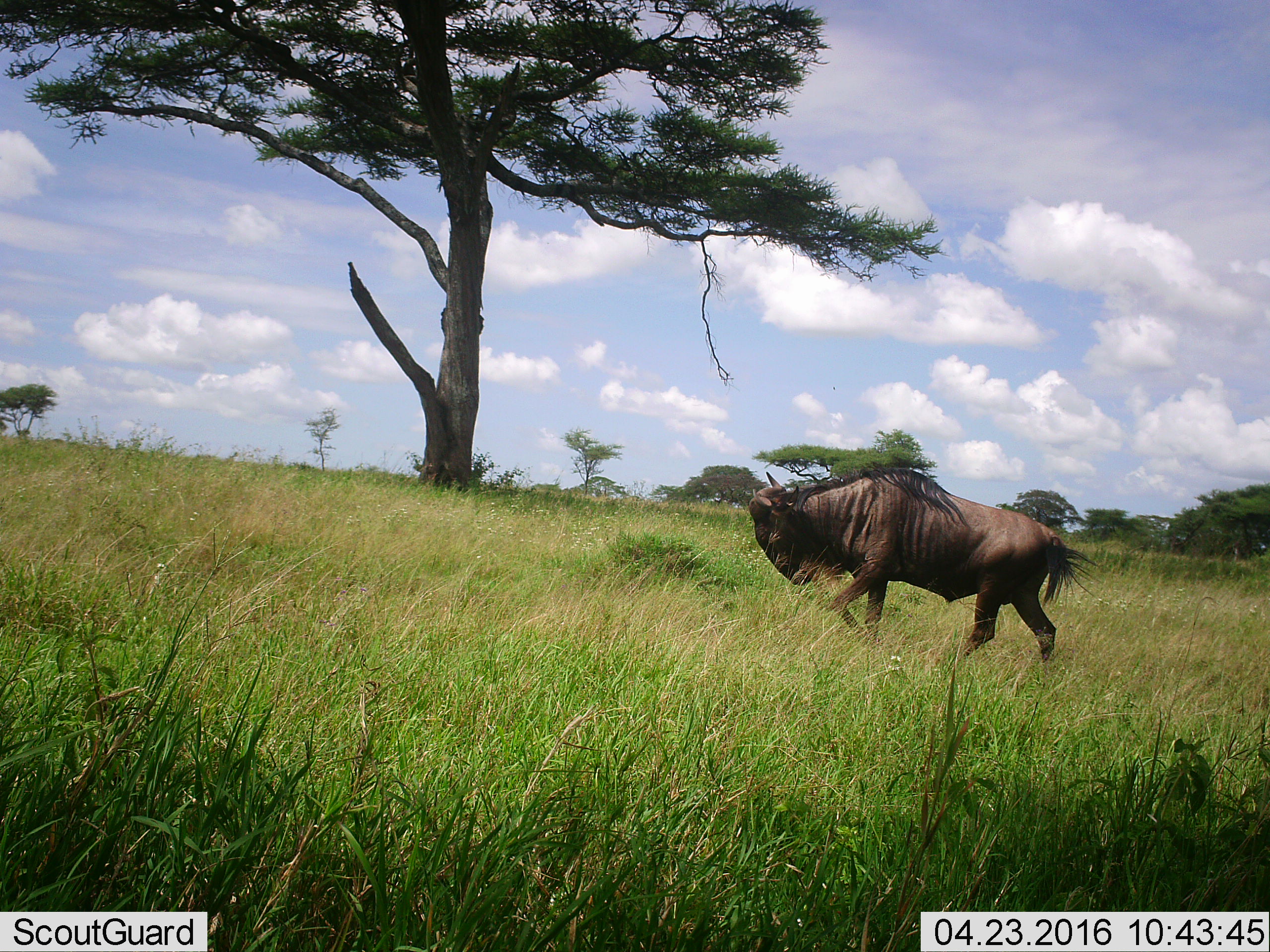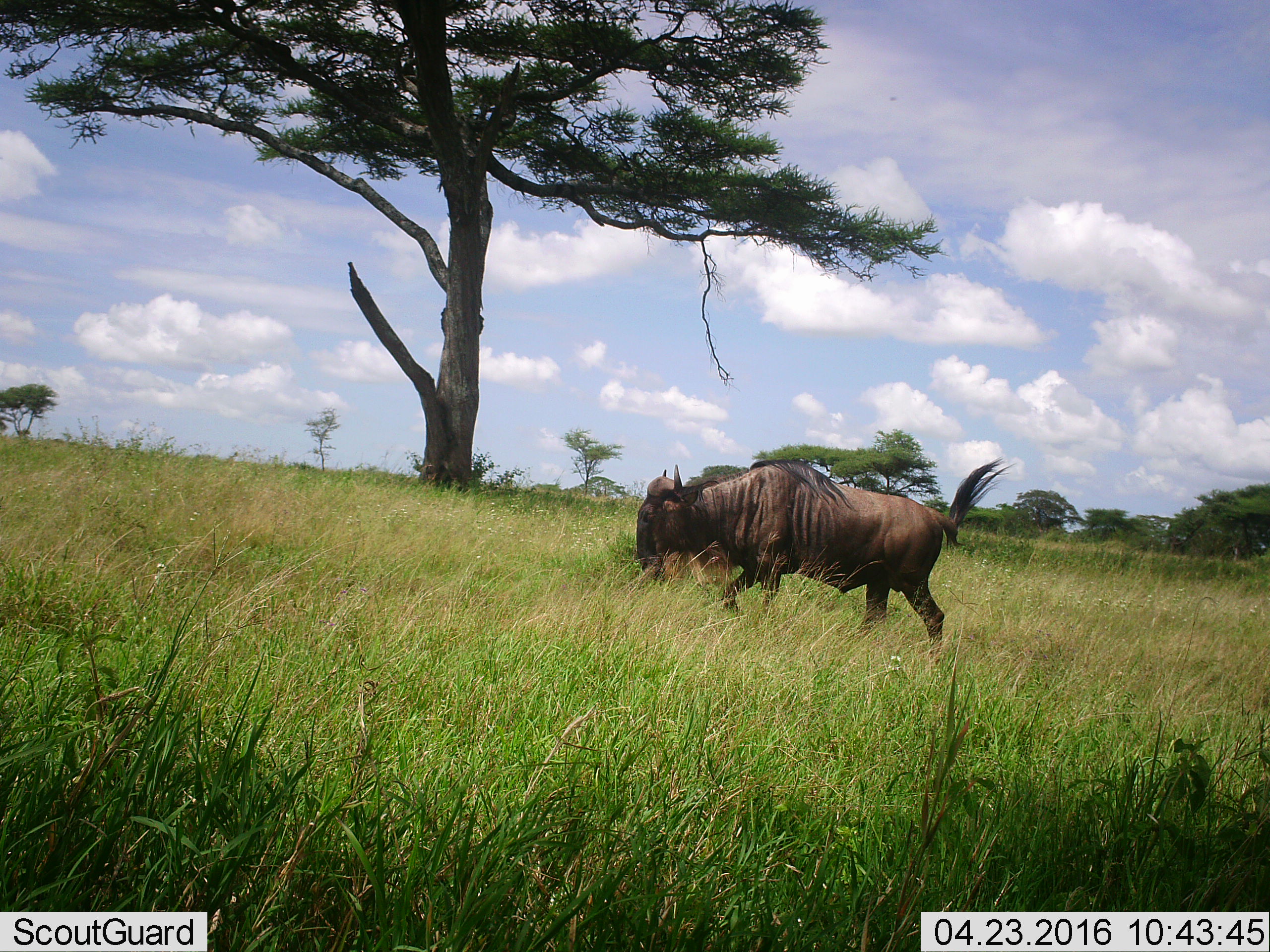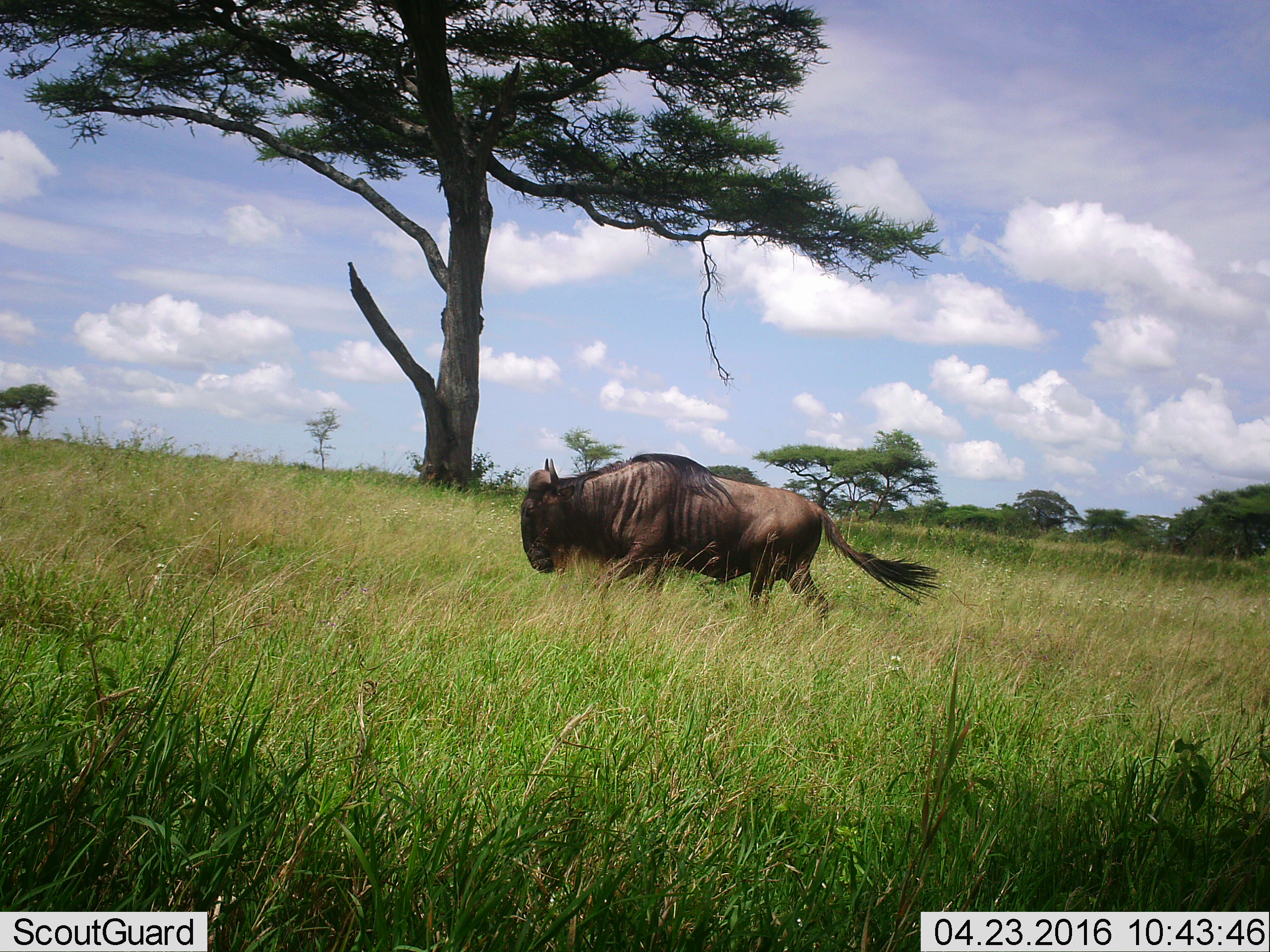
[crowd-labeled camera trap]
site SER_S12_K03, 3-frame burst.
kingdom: Animalia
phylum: Chordata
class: Mammalia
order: Artiodactyla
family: Bovidae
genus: Connochaetes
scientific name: Connochaetes taurinus taurinus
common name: blue wildebeest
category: wildebeestblue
Wildebeestblue (blue wildebeest) (Connochaetes taurinus taurinus), count 1. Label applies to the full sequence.